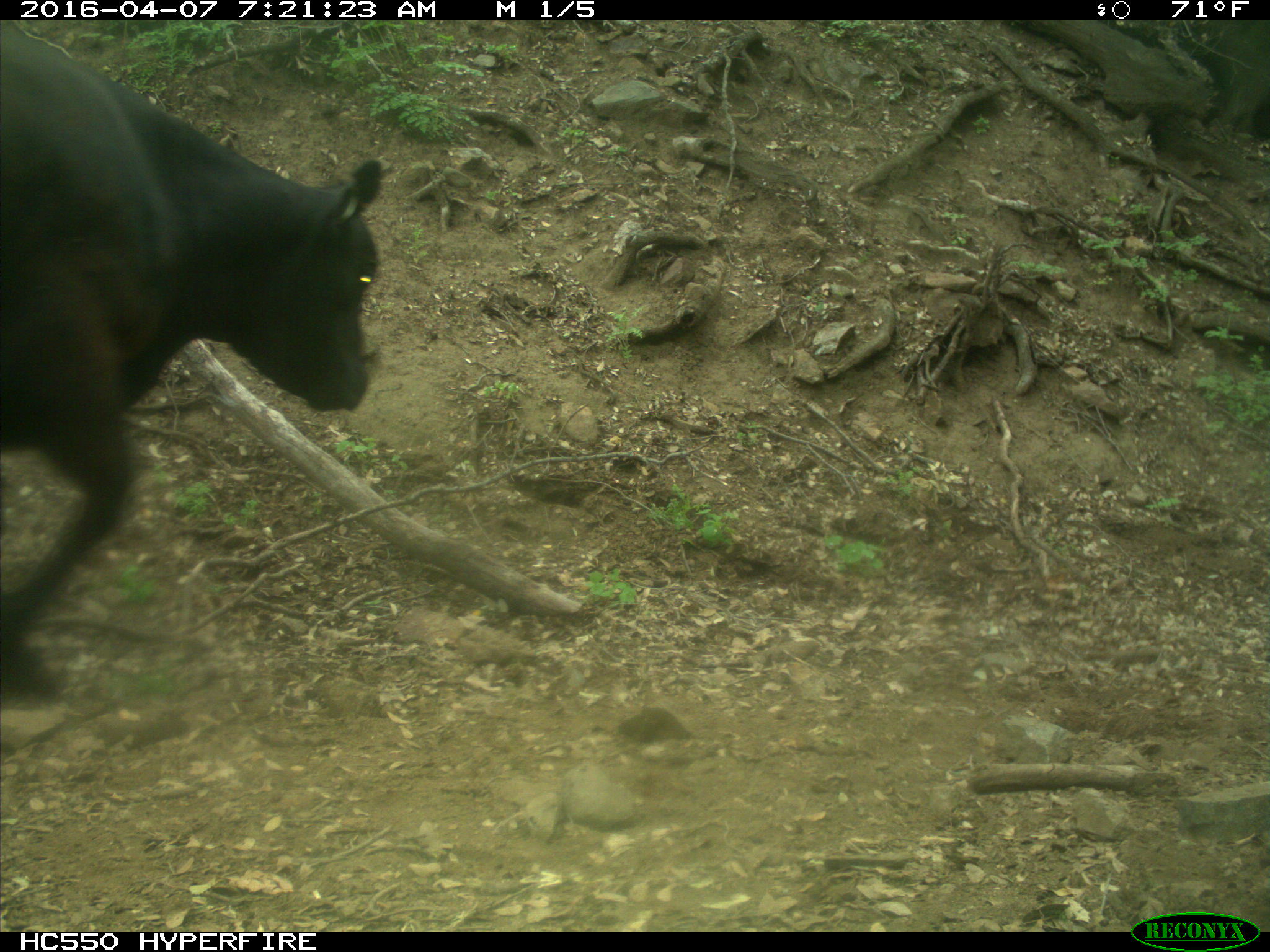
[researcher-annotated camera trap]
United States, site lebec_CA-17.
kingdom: Animalia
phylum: Chordata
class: Mammalia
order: Artiodactyla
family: Bovidae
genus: Bos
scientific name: Bos taurus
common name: domestic cow